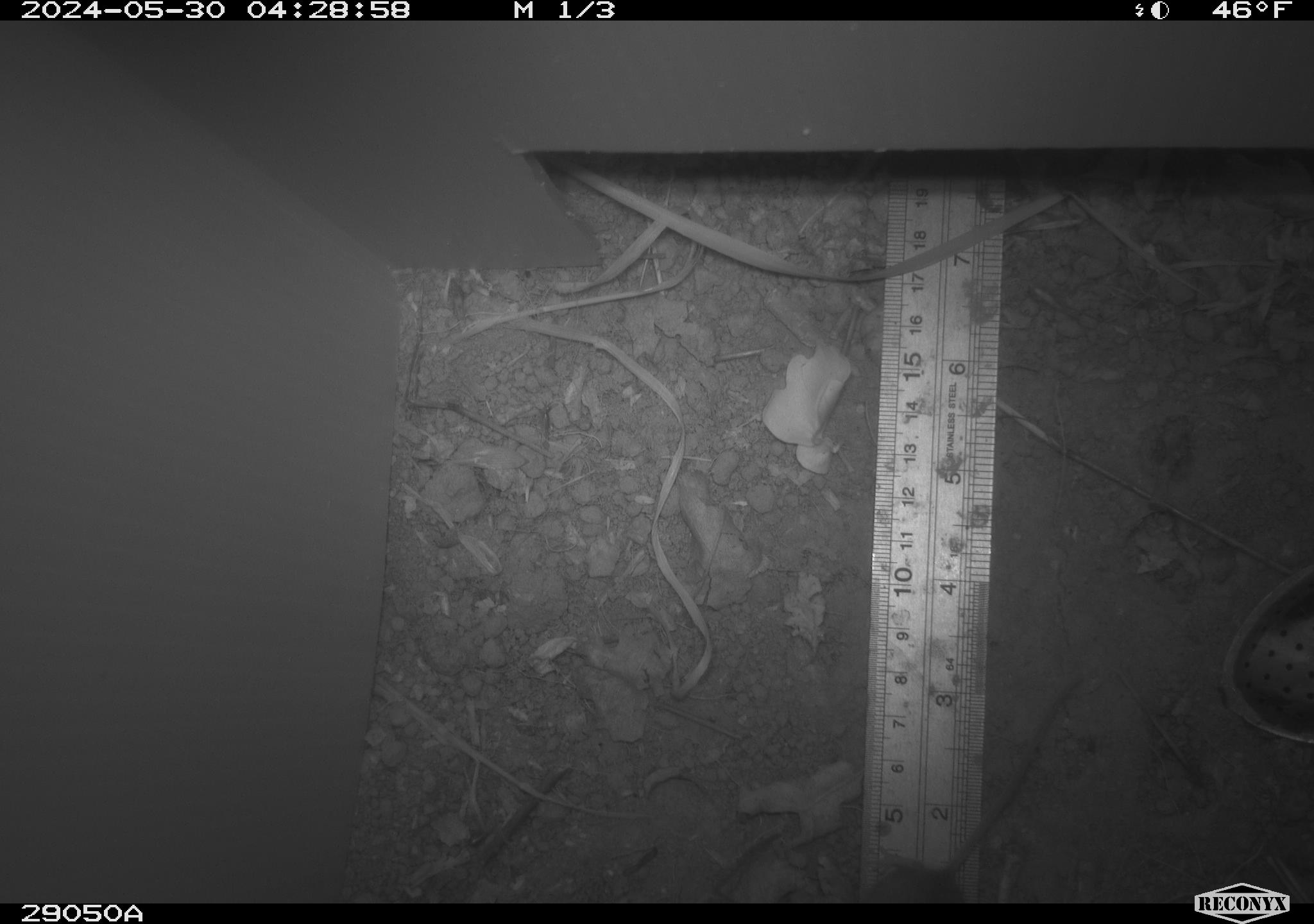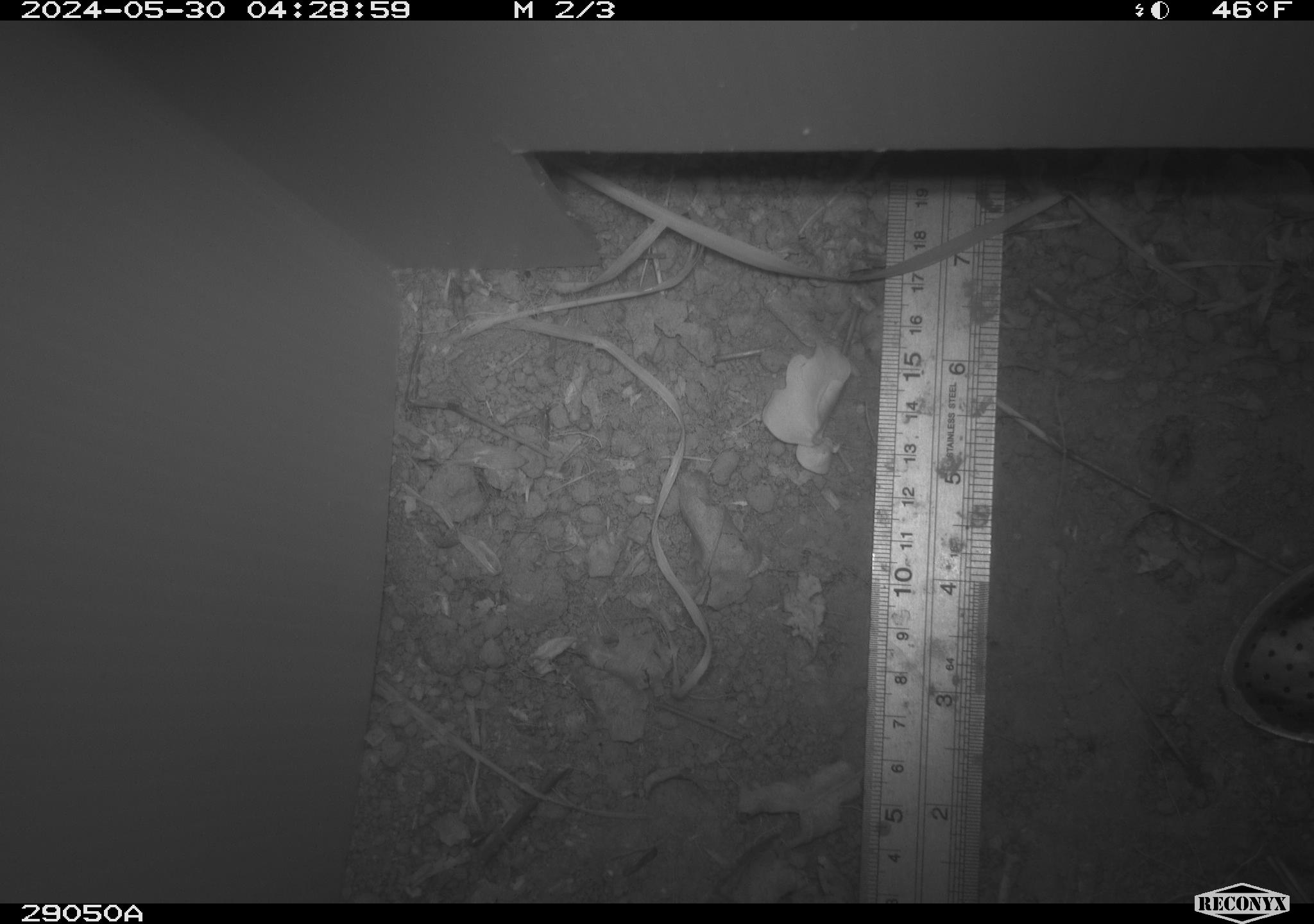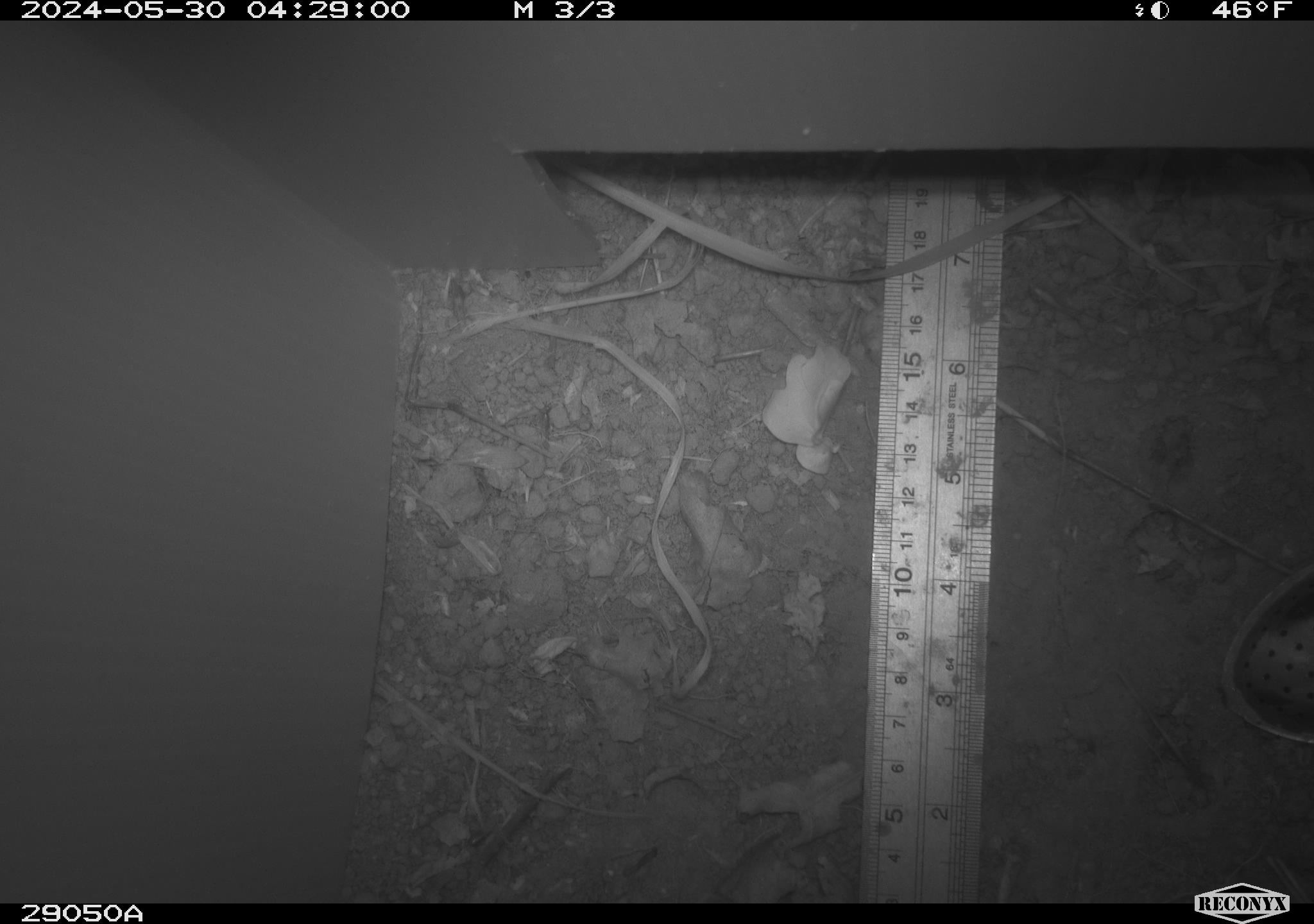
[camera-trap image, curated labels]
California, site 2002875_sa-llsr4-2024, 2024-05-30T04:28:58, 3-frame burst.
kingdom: Animalia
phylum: Chordata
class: Mammalia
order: Rodentia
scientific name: Rodentia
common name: mouse species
Mouse species (Rodentia).